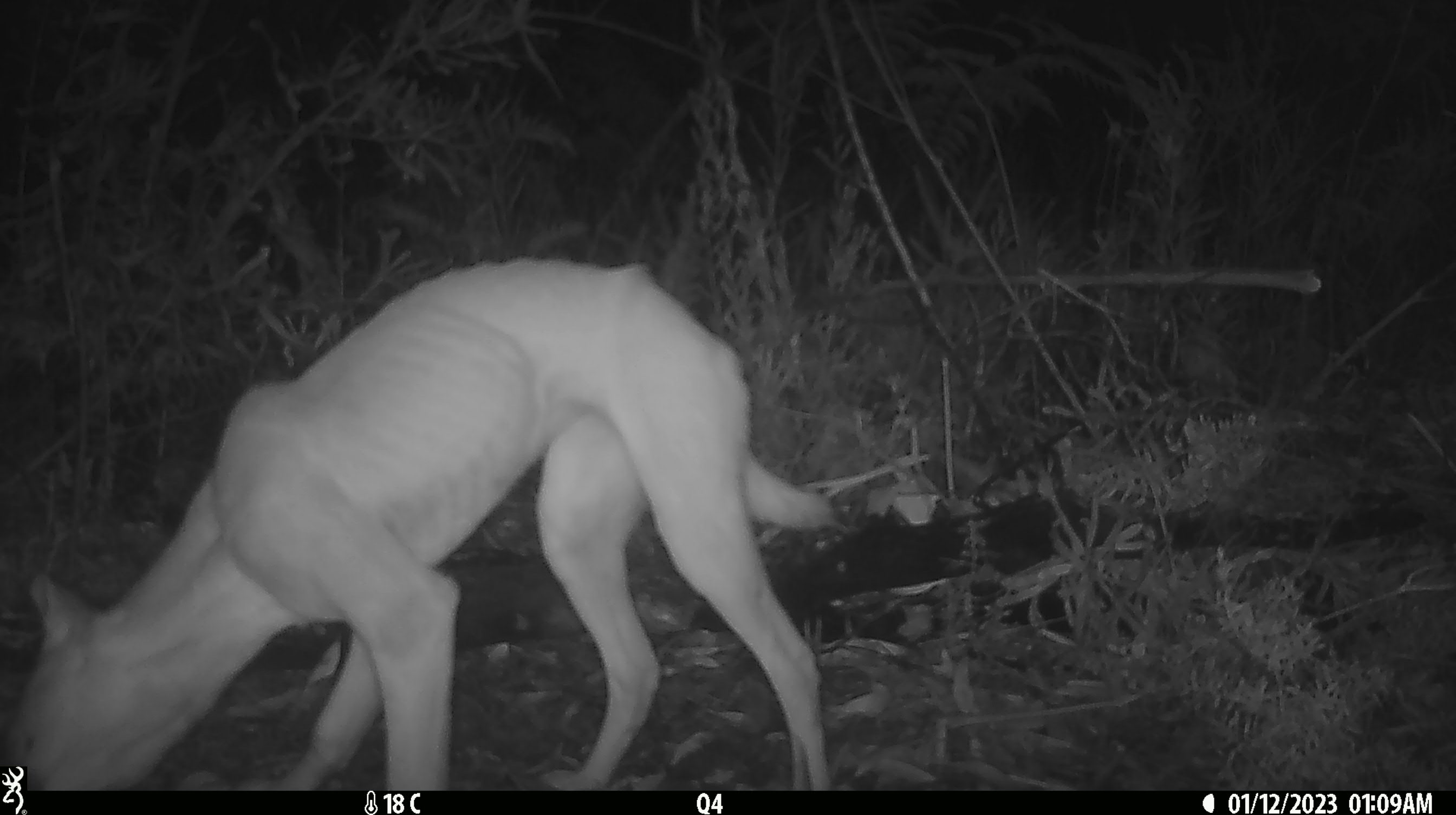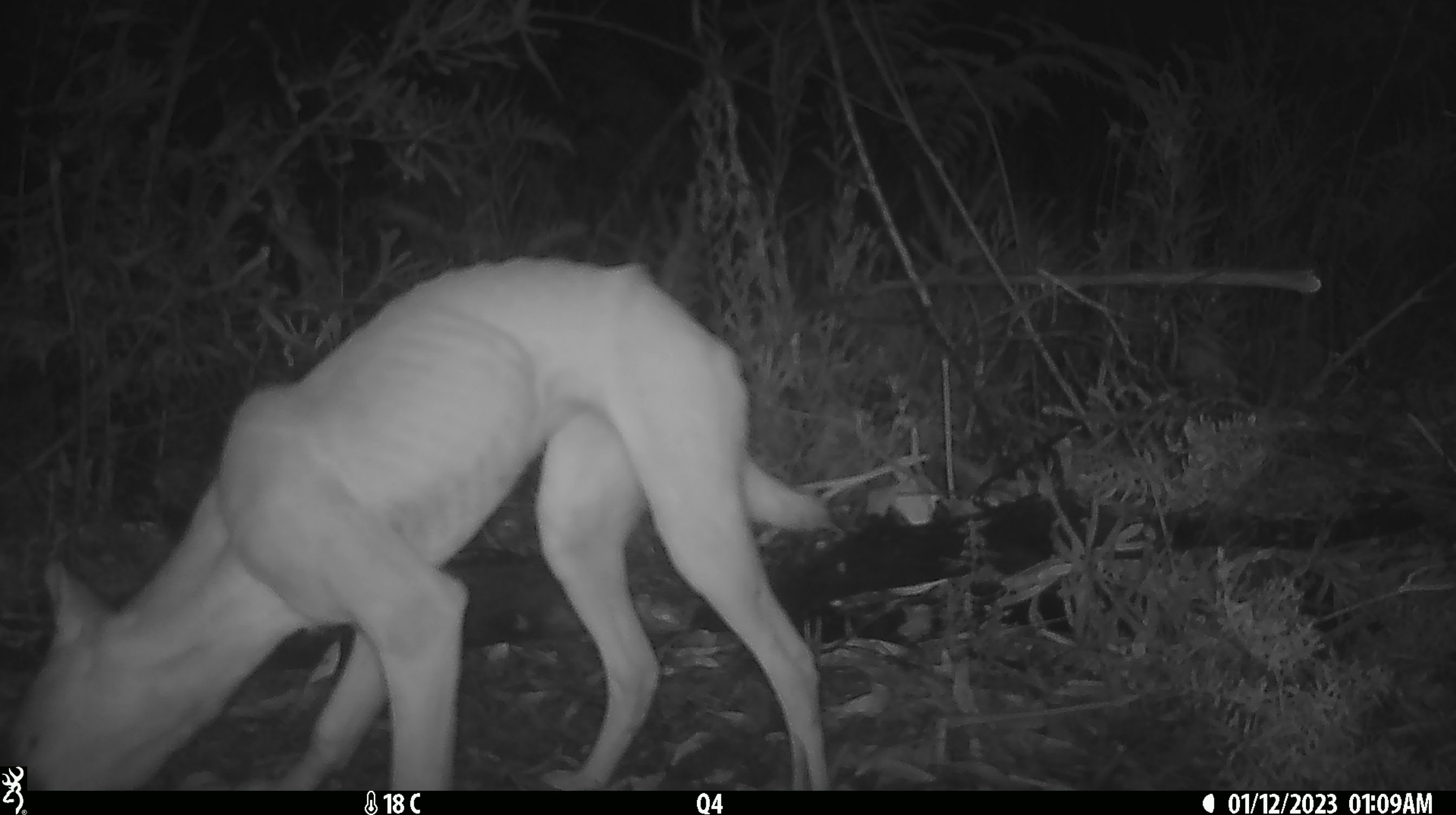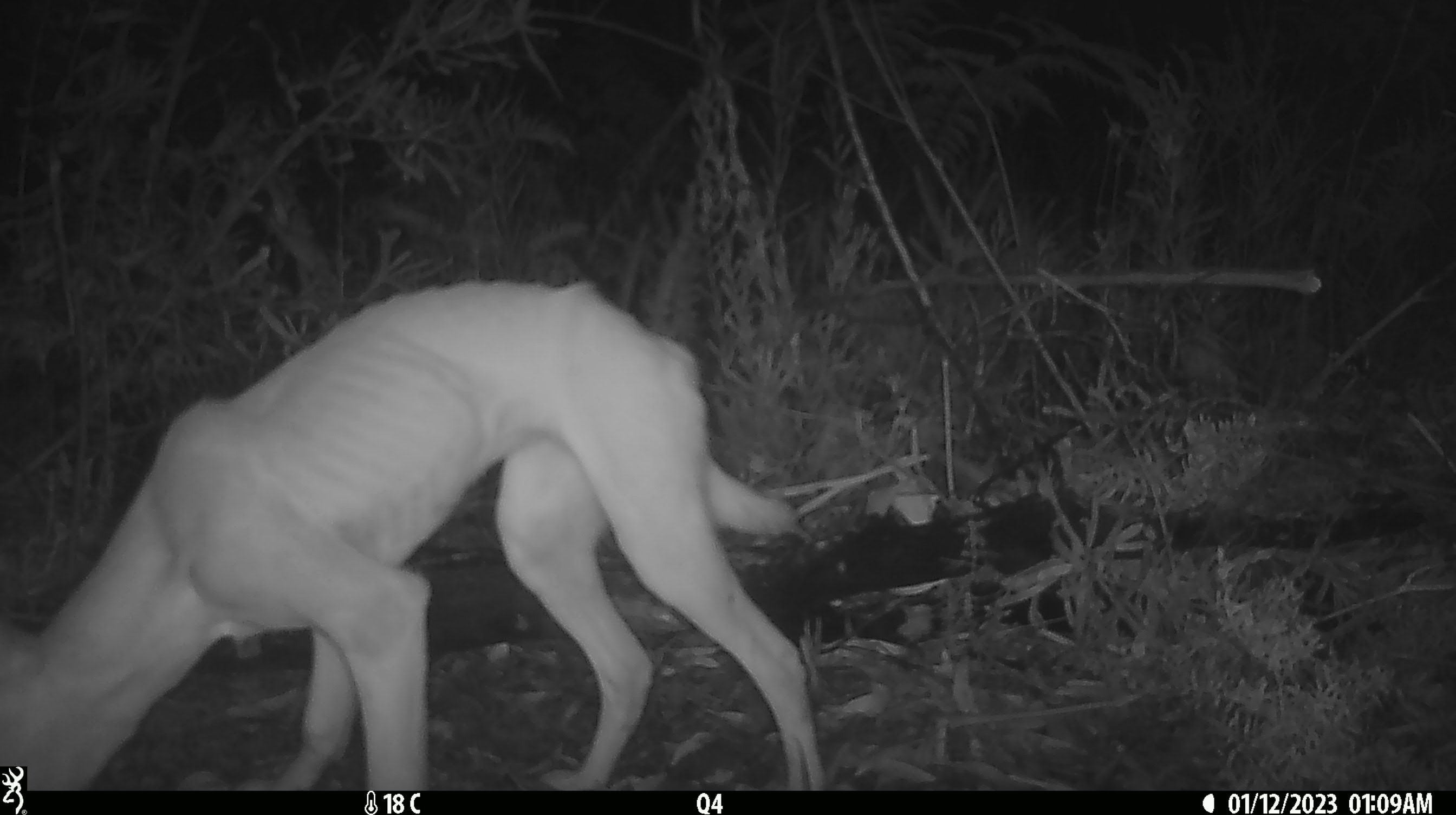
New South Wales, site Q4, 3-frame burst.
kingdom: Animalia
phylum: Chordata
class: Mammalia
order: Carnivora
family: Canidae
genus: Canis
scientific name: Canis familiaris dingo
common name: dingo